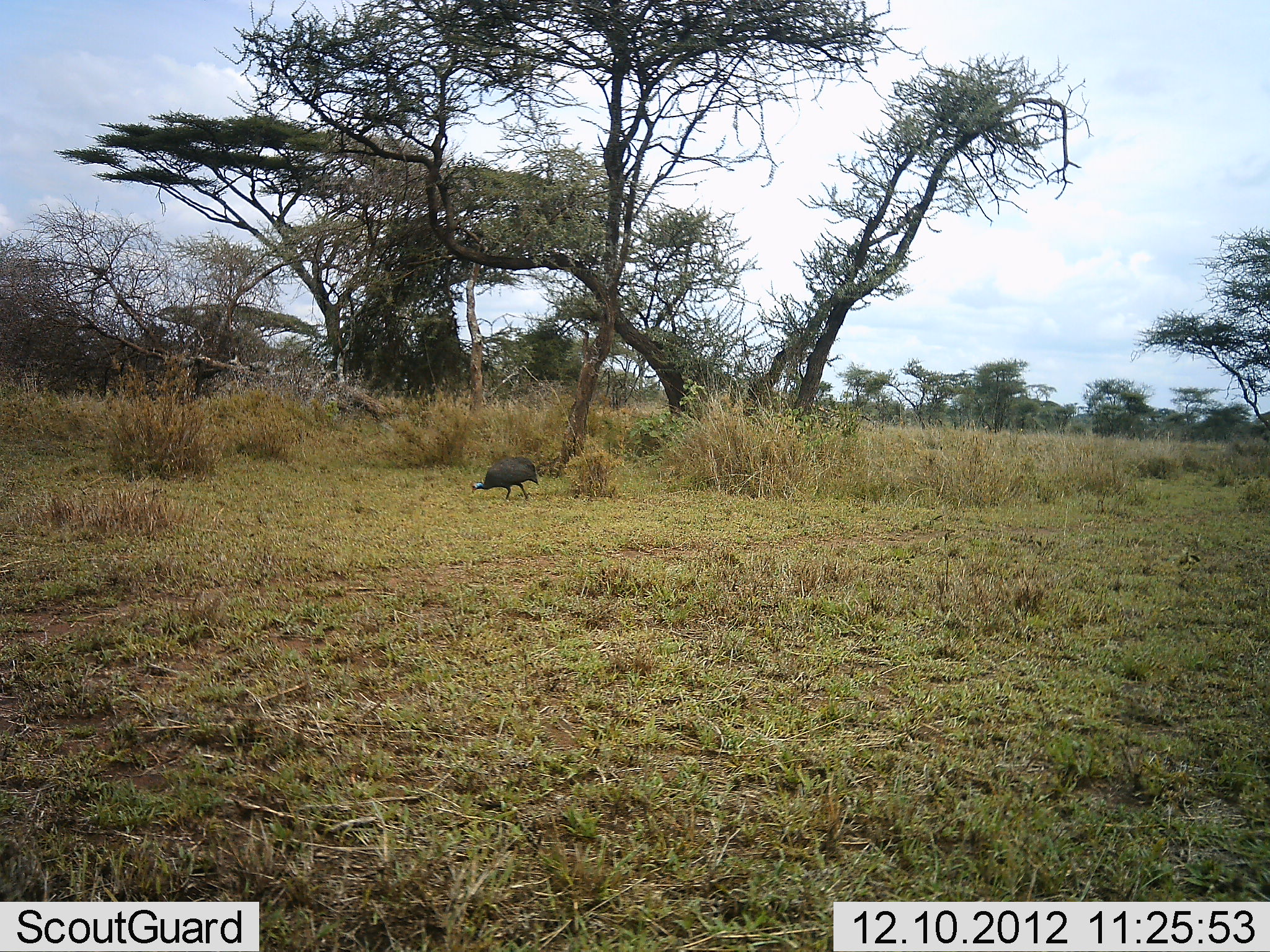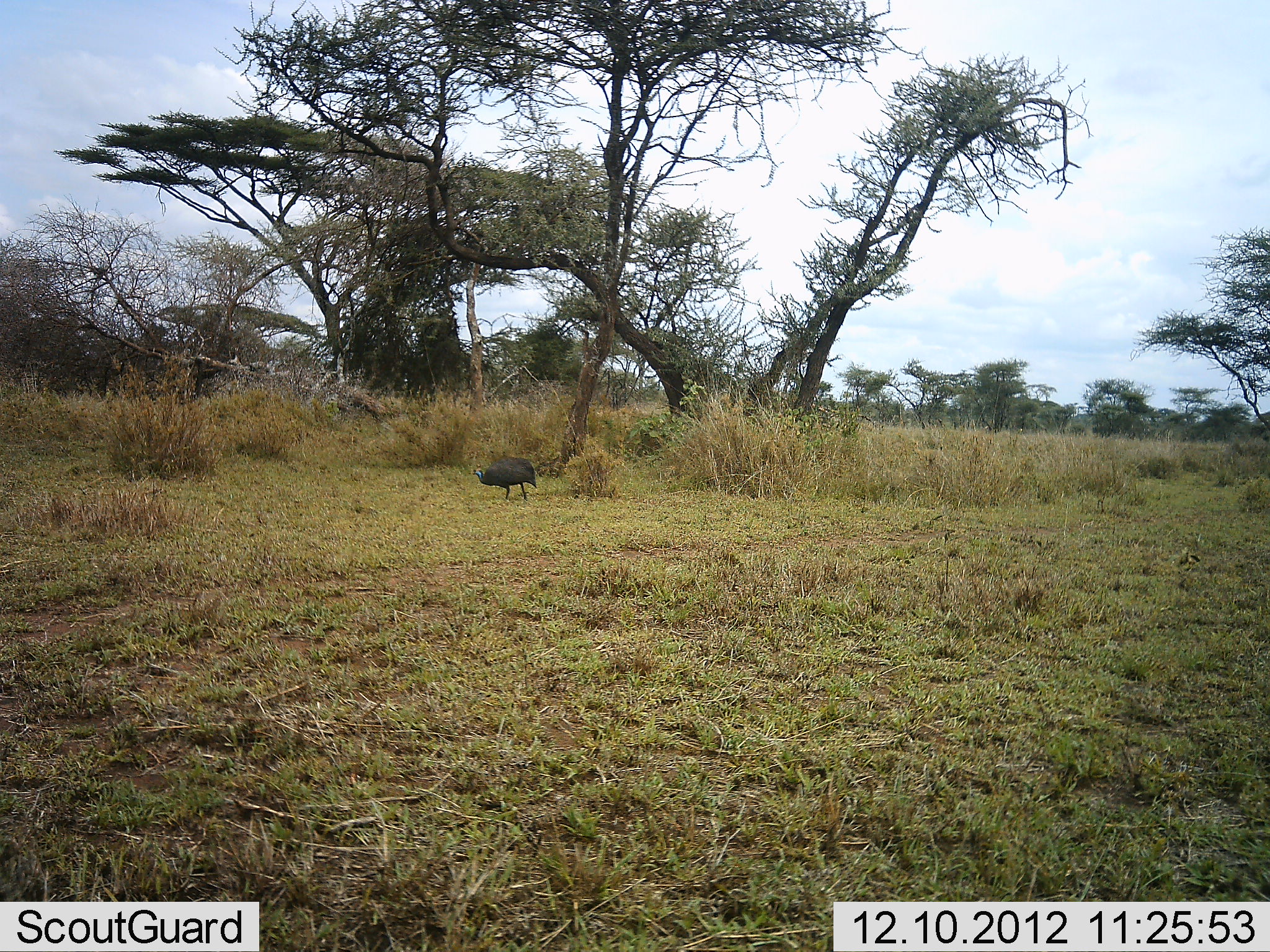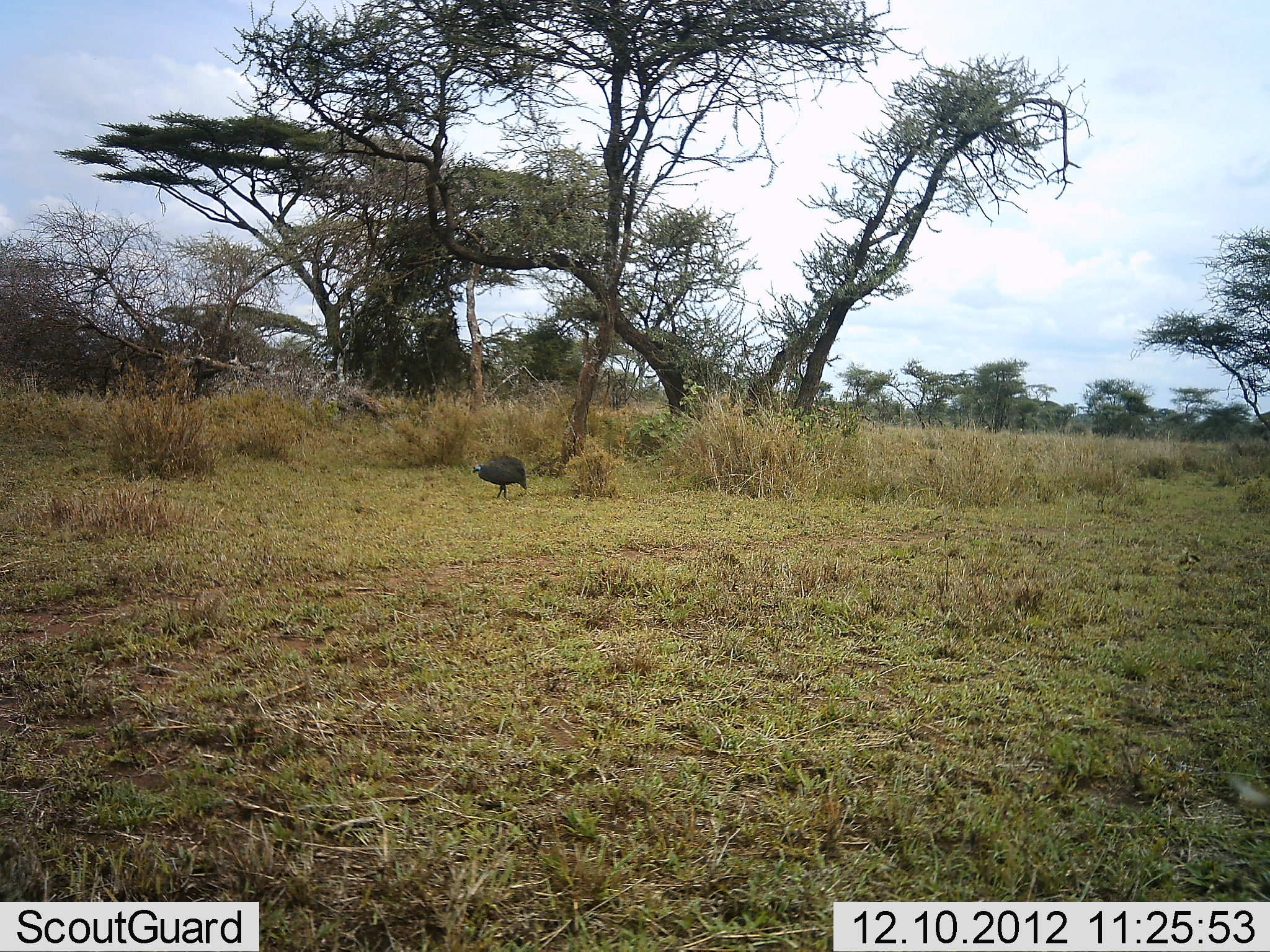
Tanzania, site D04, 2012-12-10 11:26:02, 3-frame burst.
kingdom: Animalia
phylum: Chordata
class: Aves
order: Galliformes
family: Numididae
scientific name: Numididae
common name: guinea fowl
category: guineafowl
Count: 1.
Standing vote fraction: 26%.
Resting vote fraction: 0%.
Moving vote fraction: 30%.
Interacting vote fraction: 0%.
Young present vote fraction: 0%.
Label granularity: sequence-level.